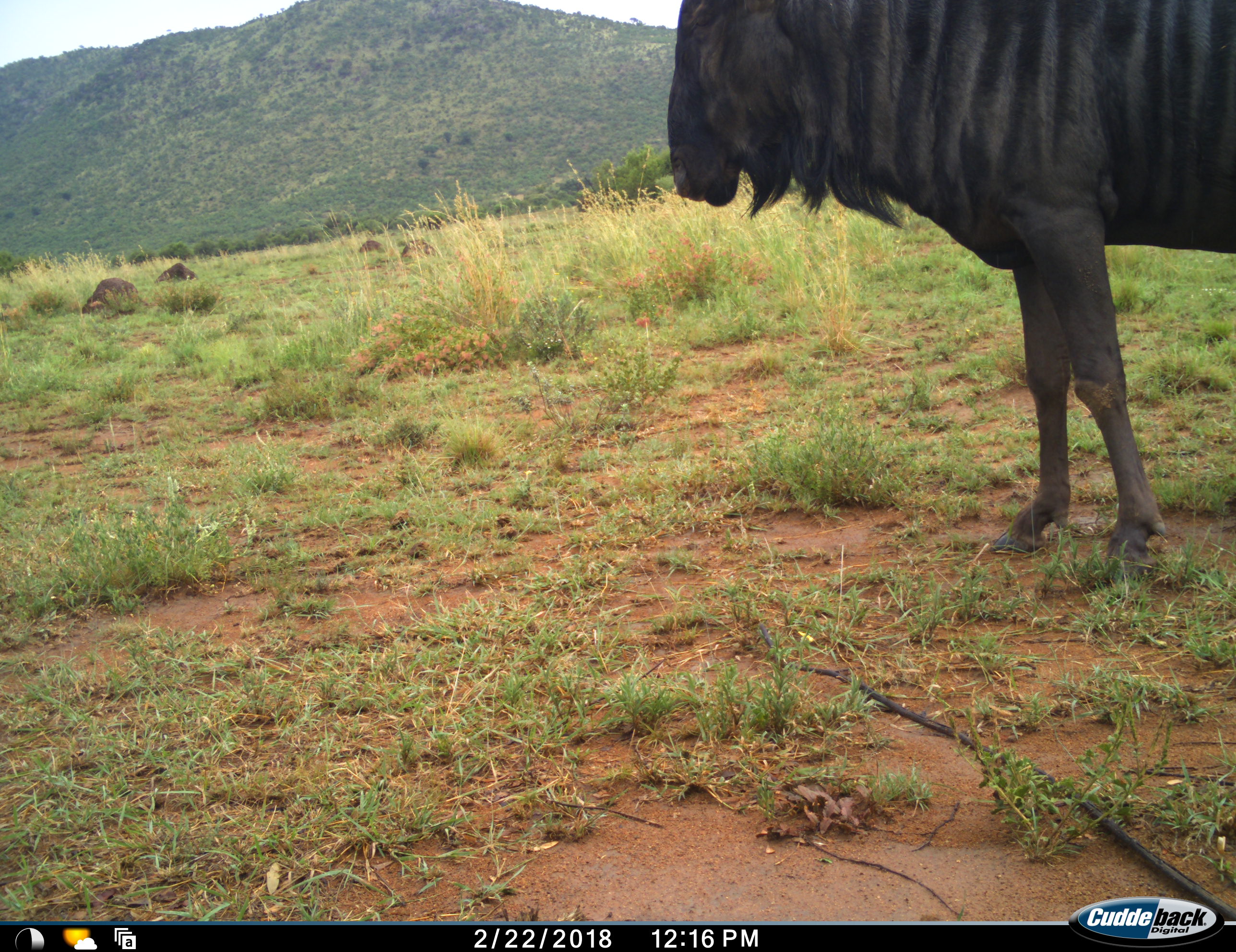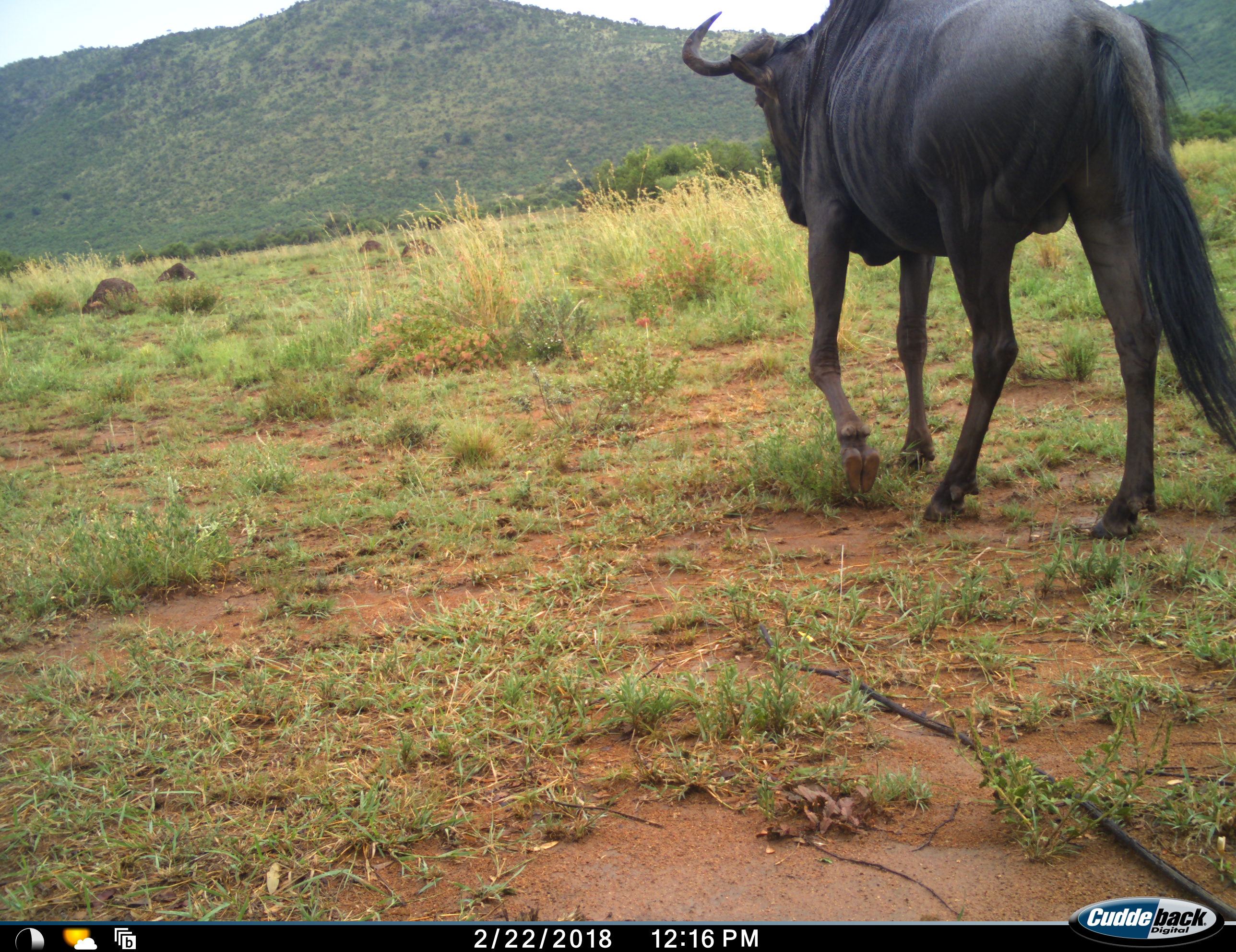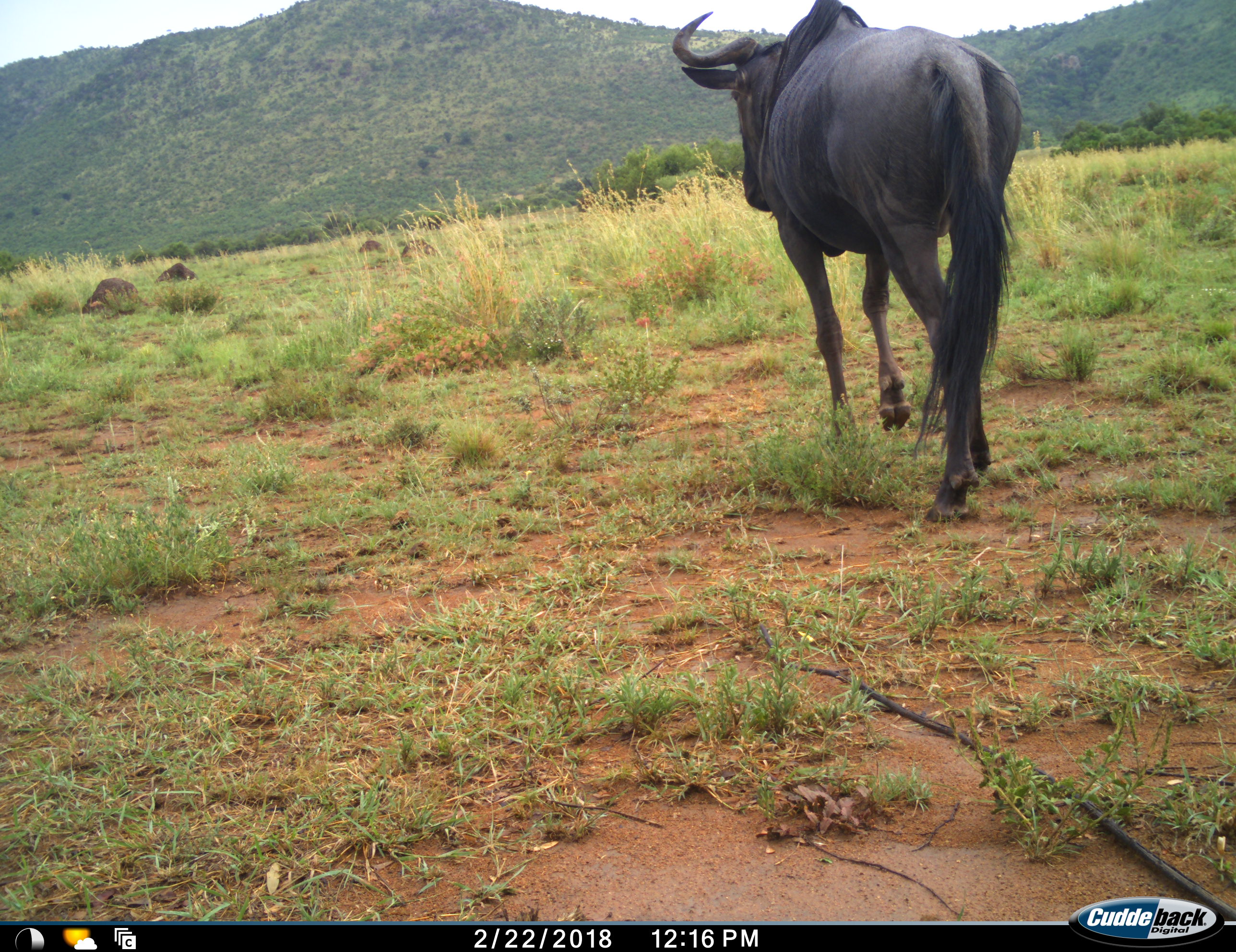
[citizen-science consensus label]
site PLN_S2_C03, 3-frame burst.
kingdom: Animalia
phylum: Chordata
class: Mammalia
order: Artiodactyla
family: Bovidae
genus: Connochaetes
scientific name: Connochaetes taurinus taurinus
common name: blue wildebeest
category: wildebeestblue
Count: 1.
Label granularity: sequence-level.